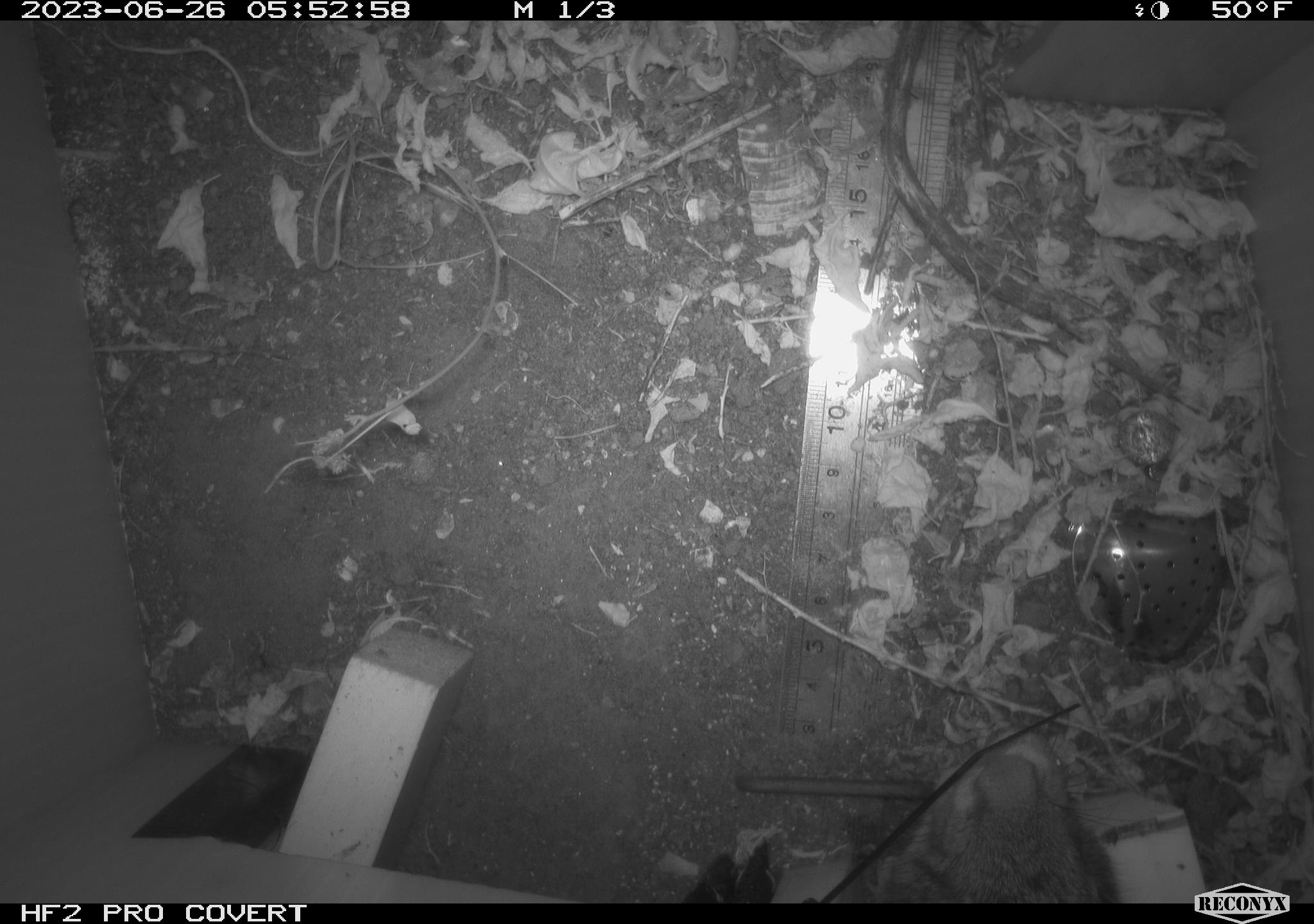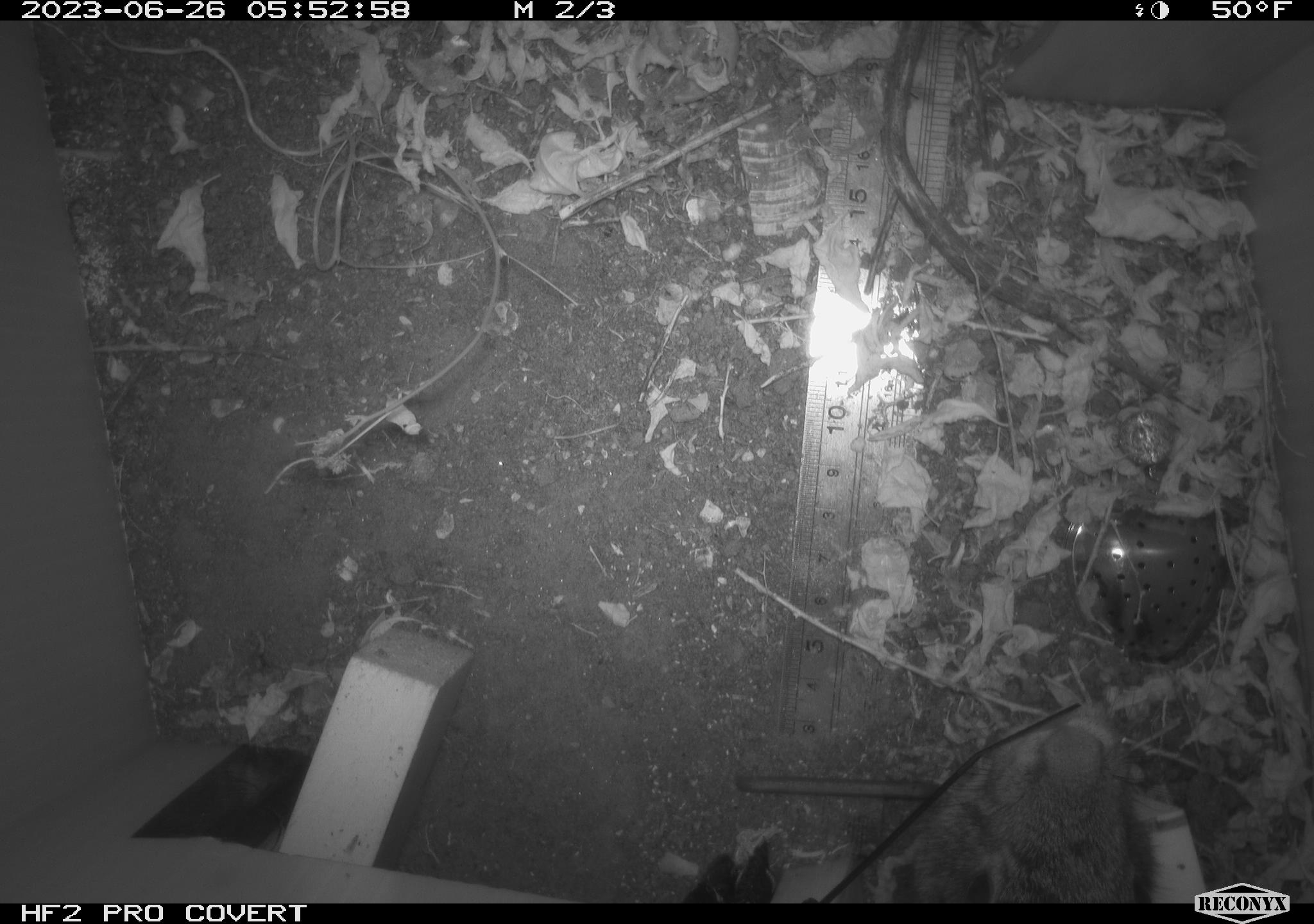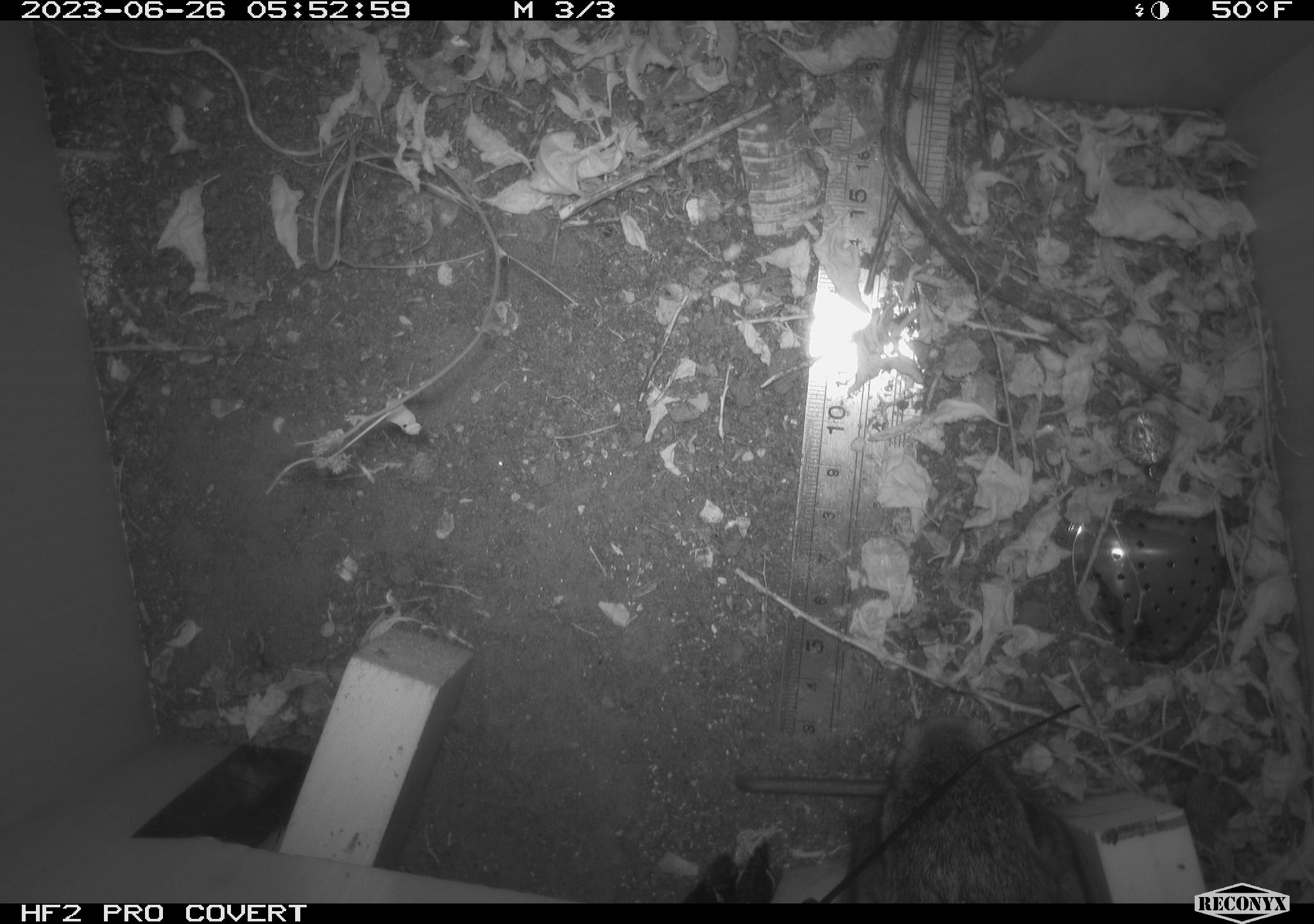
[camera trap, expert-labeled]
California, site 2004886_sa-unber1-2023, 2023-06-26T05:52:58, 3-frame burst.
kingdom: Animalia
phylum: Chordata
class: Mammalia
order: Lagomorpha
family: Leporidae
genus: Sylvilagus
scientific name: Sylvilagus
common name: cottontail rabbits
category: sylvilagus species